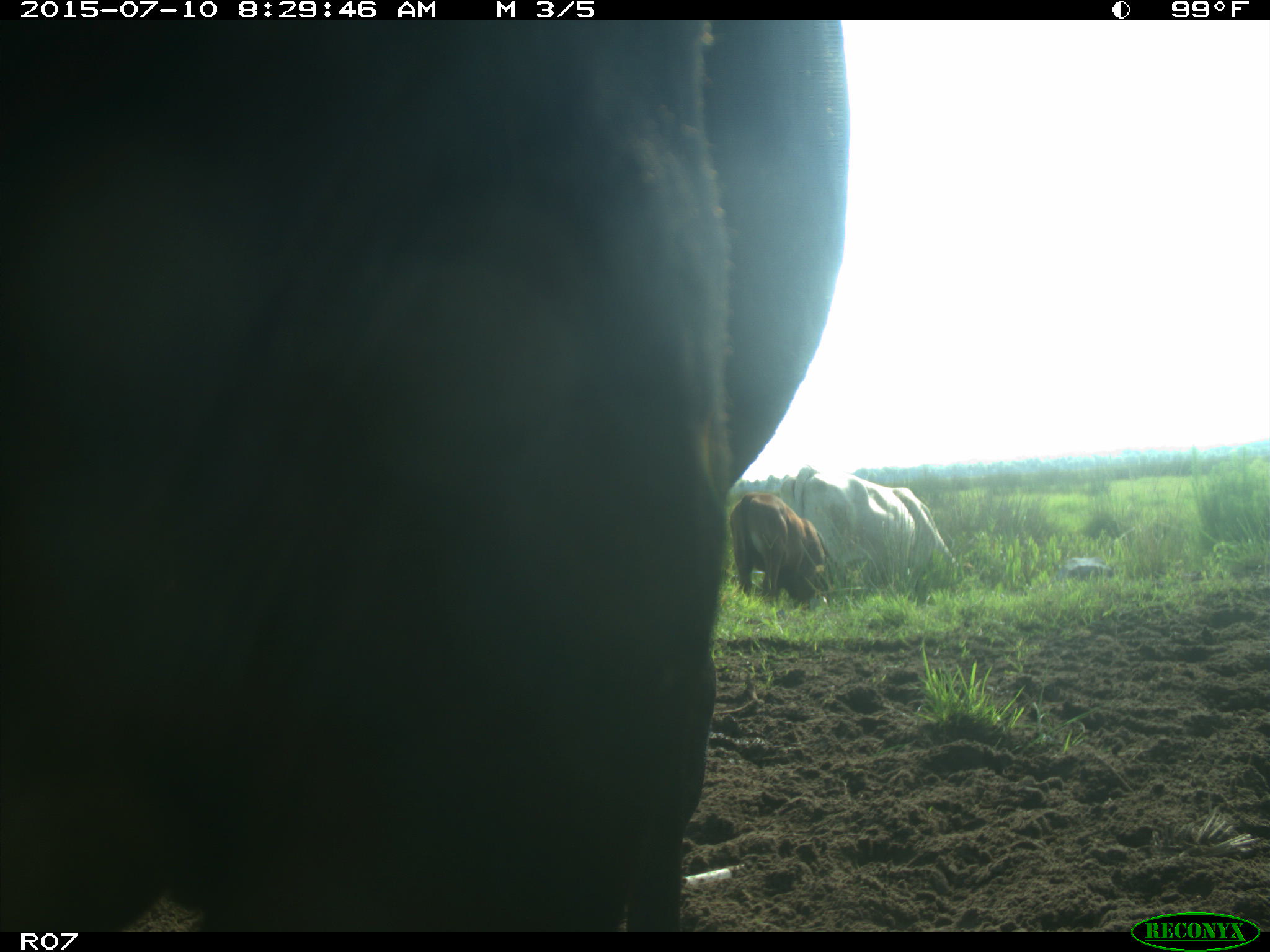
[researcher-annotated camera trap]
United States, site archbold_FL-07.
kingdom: Animalia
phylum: Chordata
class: Mammalia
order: Artiodactyla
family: Bovidae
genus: Bos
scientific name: Bos taurus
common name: domestic cow